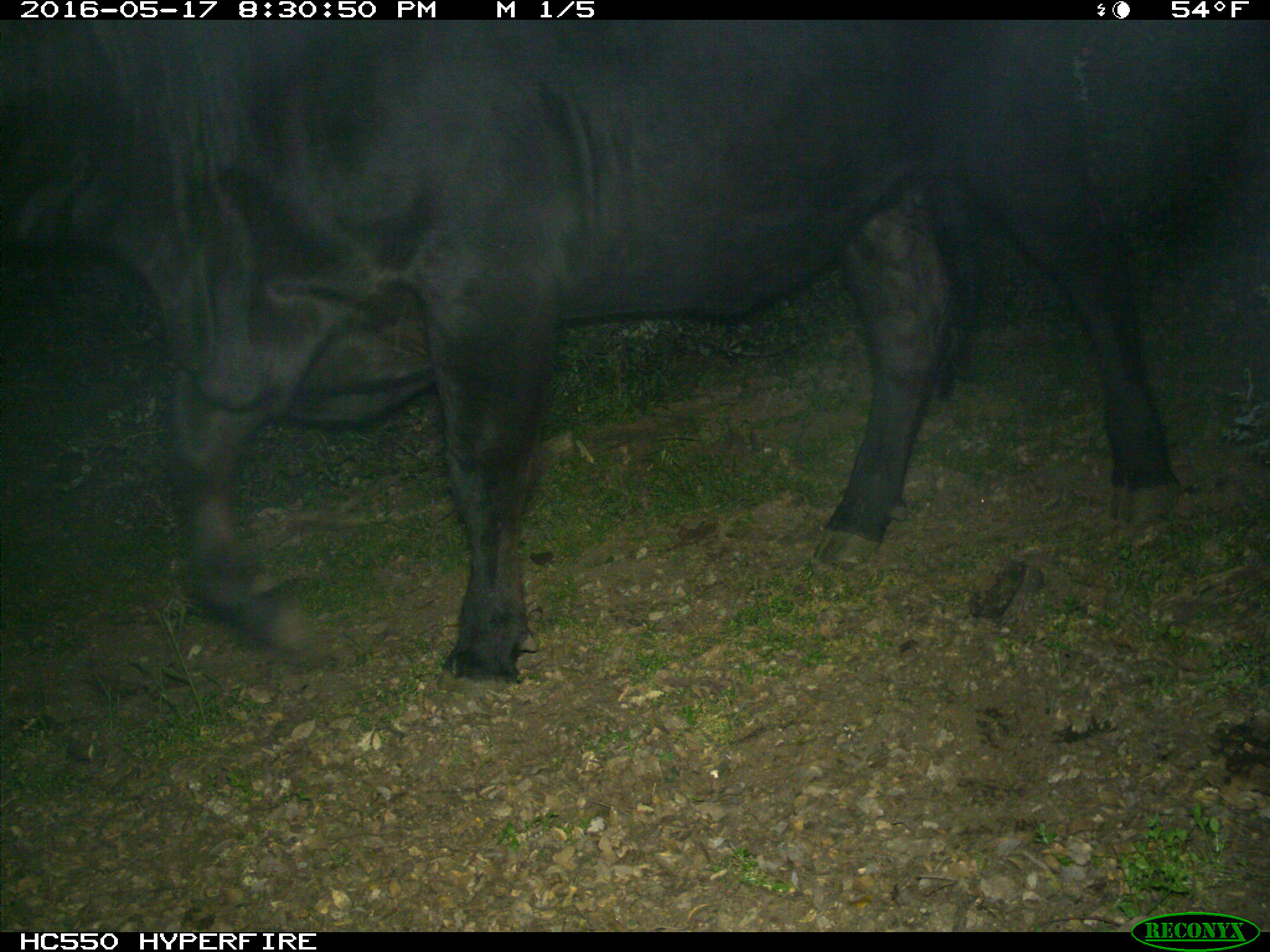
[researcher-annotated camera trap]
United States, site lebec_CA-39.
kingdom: Animalia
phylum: Chordata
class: Mammalia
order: Artiodactyla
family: Bovidae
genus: Bos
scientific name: Bos taurus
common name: domestic cow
Bos taurus (domestic cow).